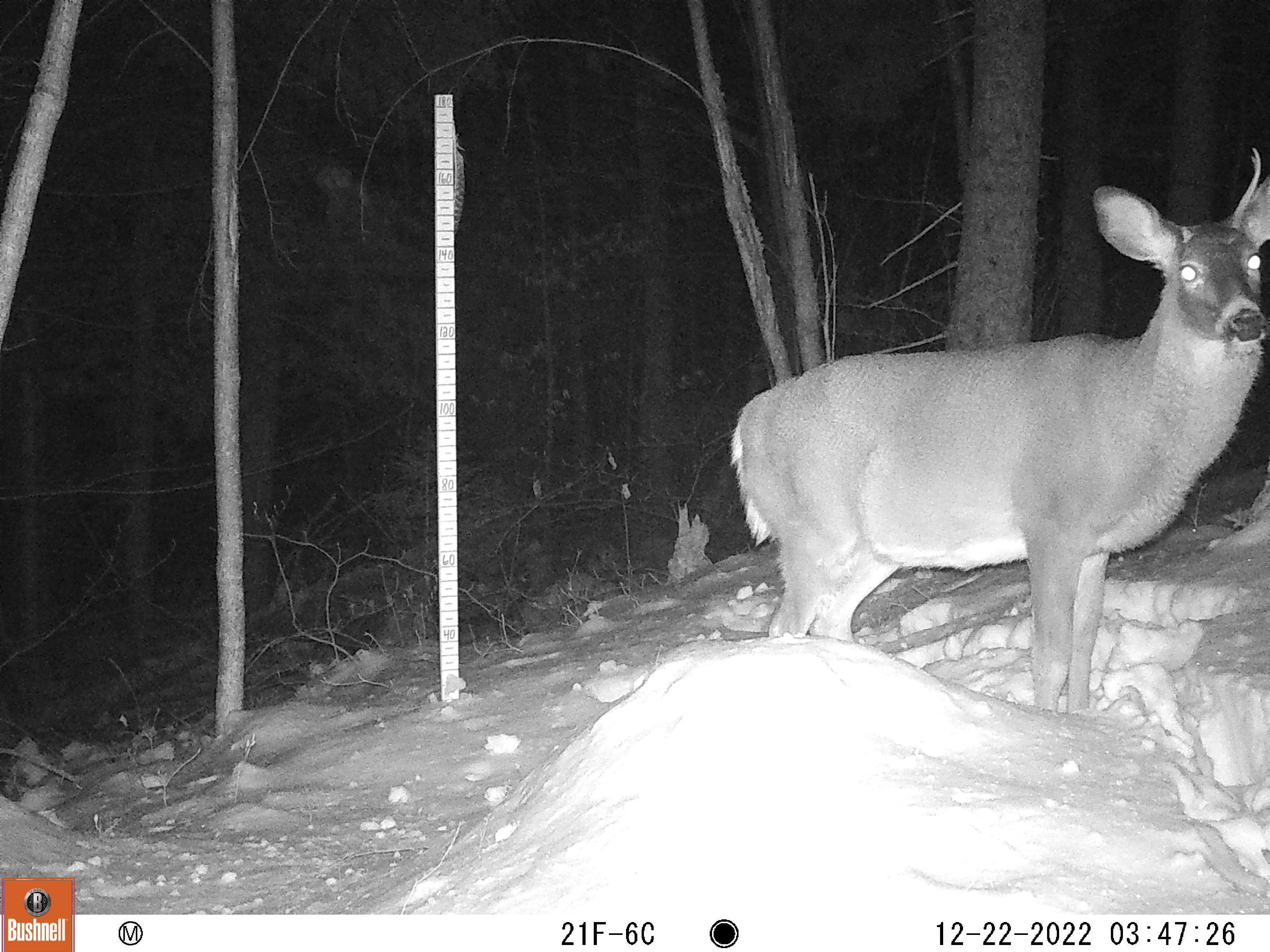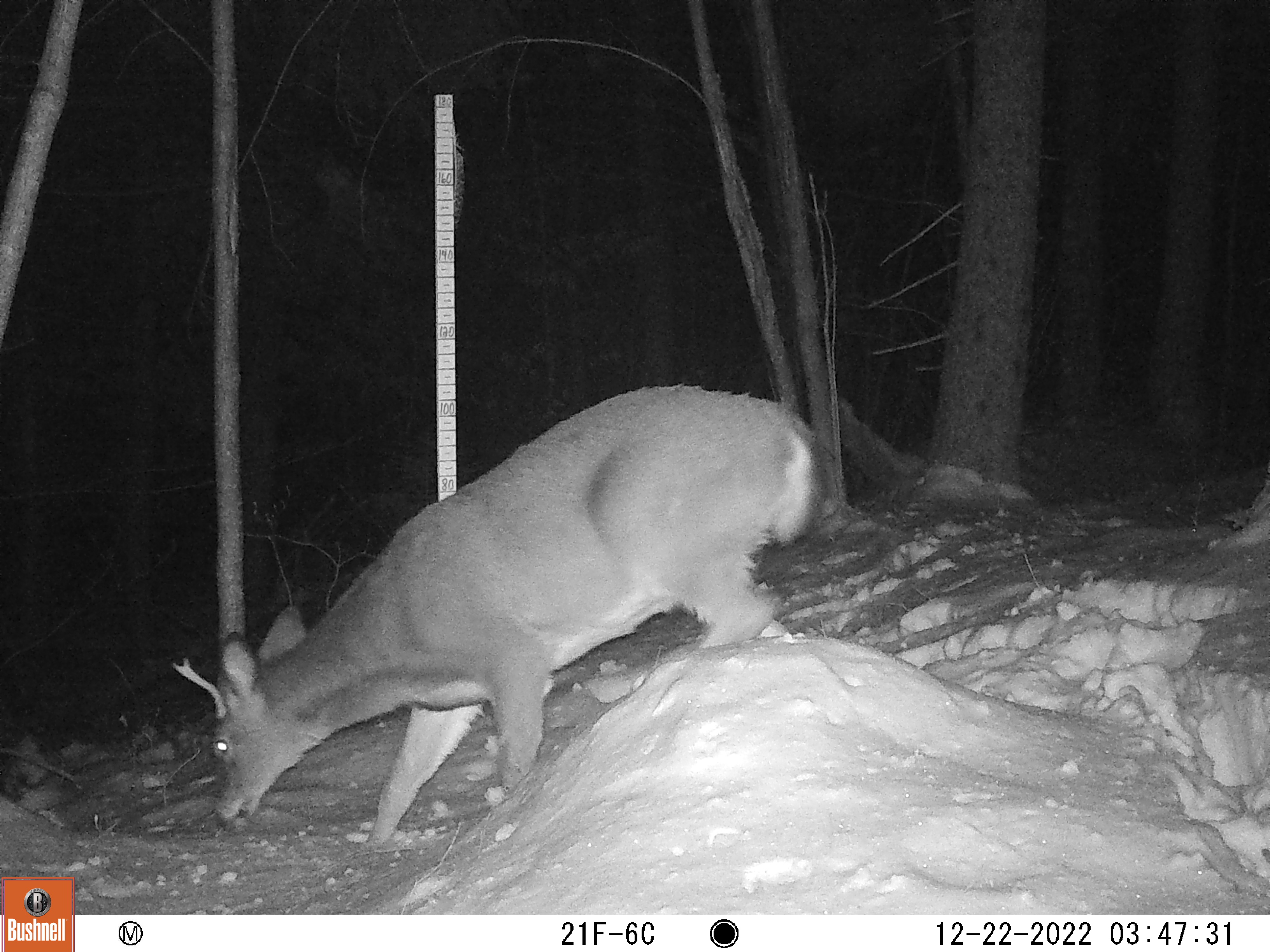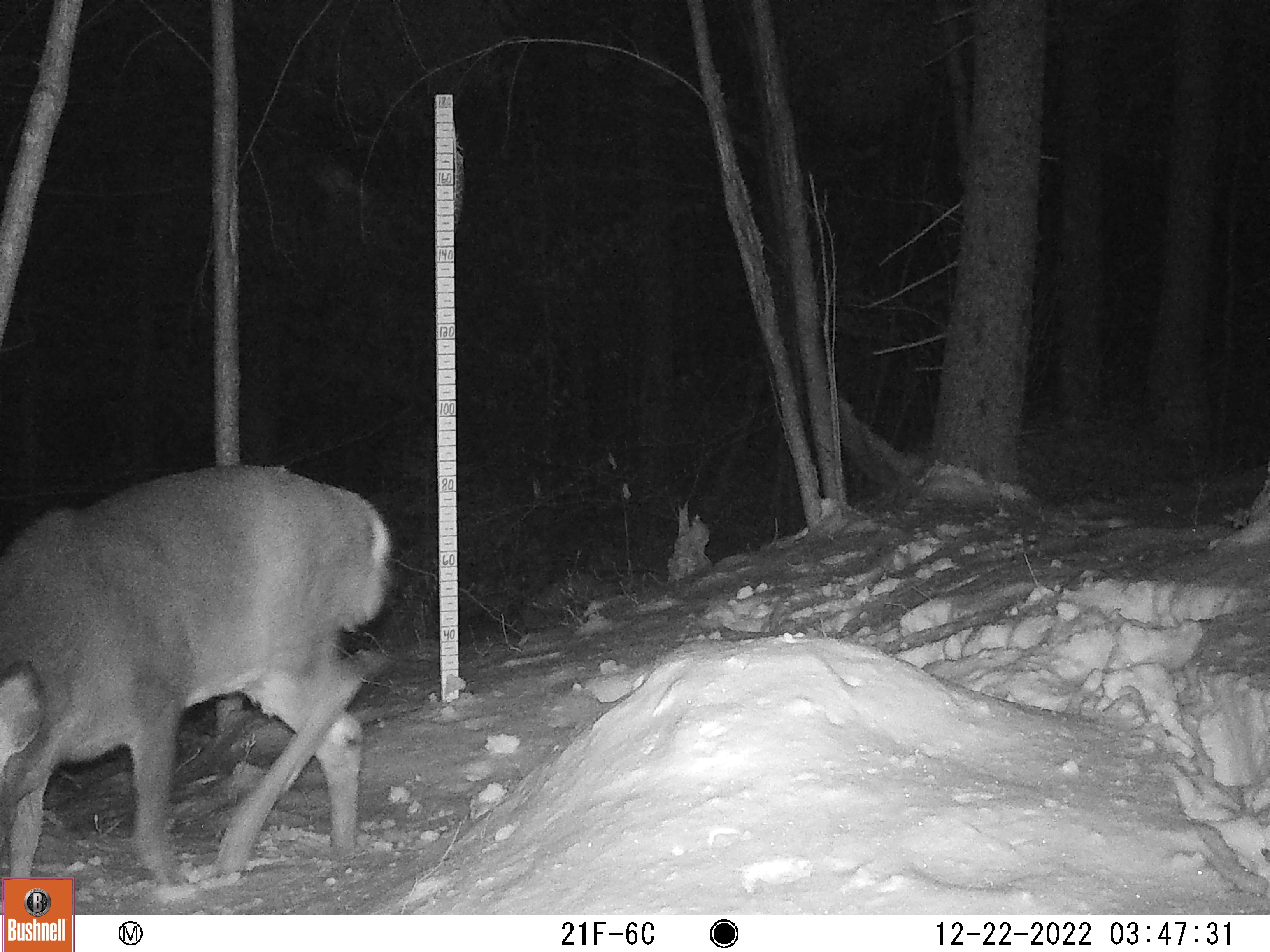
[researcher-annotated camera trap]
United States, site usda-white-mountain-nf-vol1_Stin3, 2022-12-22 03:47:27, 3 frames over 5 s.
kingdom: Animalia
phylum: Chordata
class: Mammalia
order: Artiodactyla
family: Cervidae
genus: Odocoileus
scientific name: Odocoileus virginianus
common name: white-tailed deer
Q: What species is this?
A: White-tailed deer (Odocoileus virginianus).